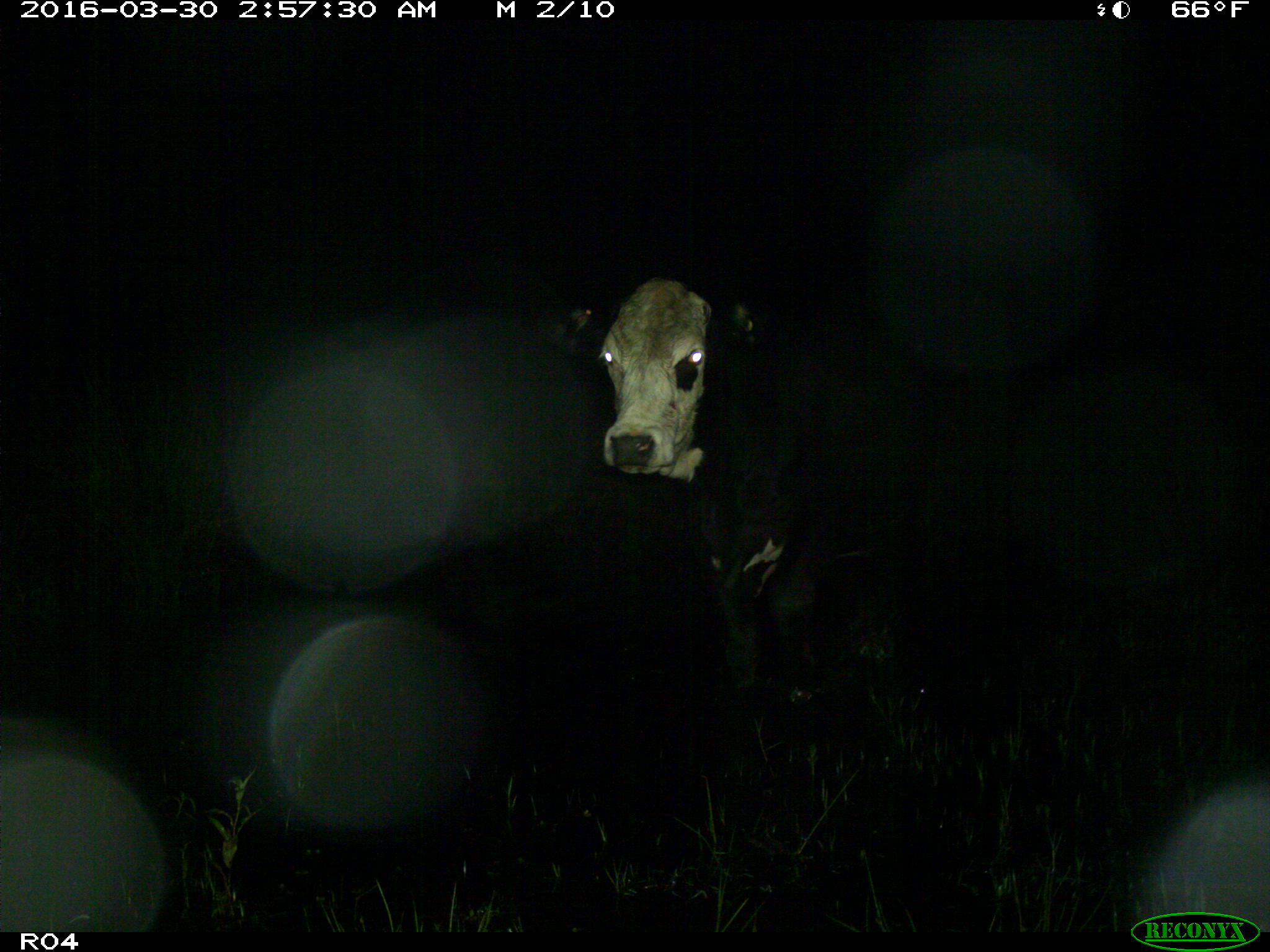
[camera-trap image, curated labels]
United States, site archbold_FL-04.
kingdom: Animalia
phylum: Chordata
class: Mammalia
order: Artiodactyla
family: Bovidae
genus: Bos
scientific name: Bos taurus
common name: domestic cow